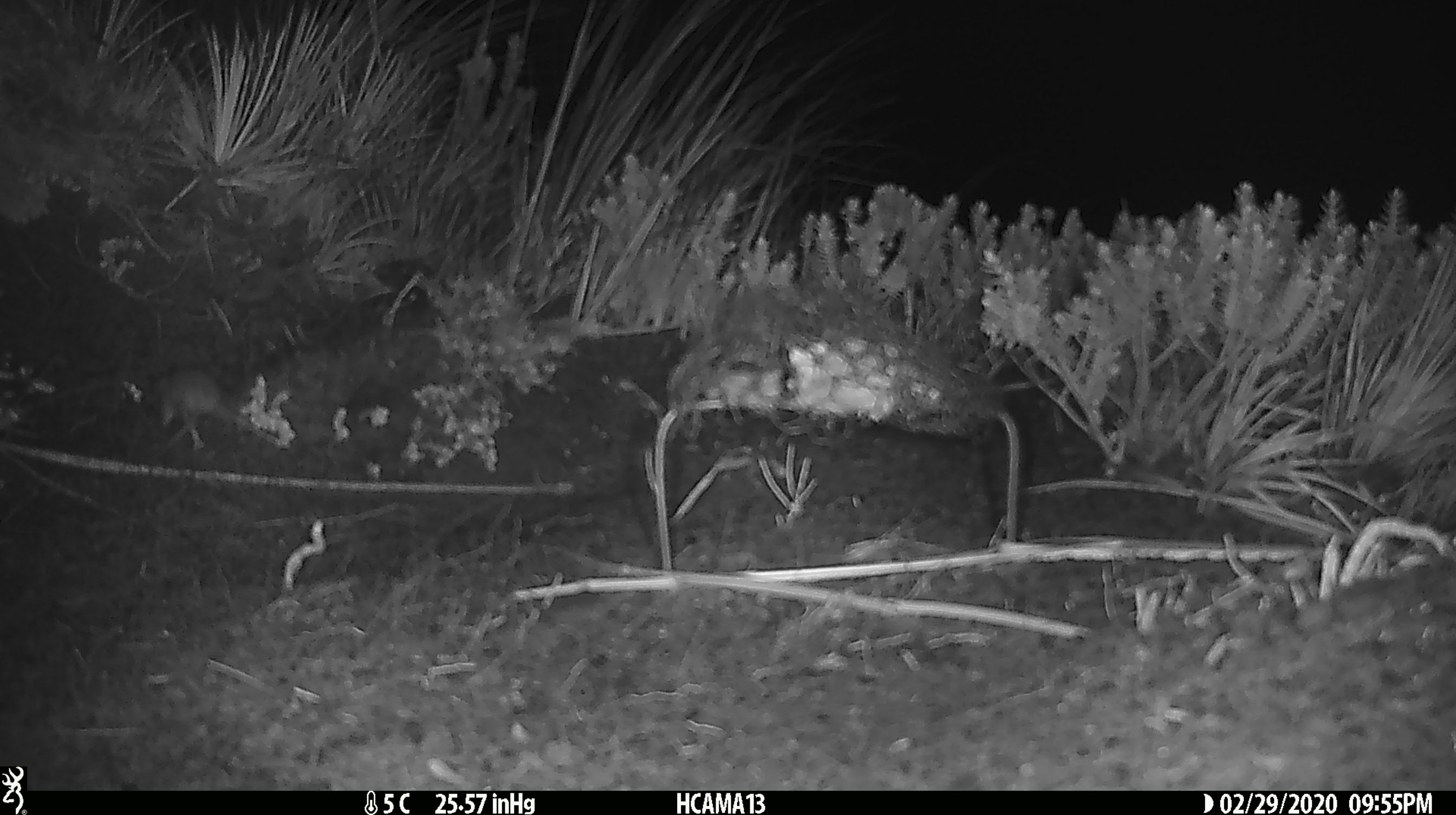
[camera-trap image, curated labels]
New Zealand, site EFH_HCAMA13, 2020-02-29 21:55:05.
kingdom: Animalia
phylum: Chordata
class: Mammalia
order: Rodentia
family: Muridae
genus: Mus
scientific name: Mus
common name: mouse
Mouse (Mus).